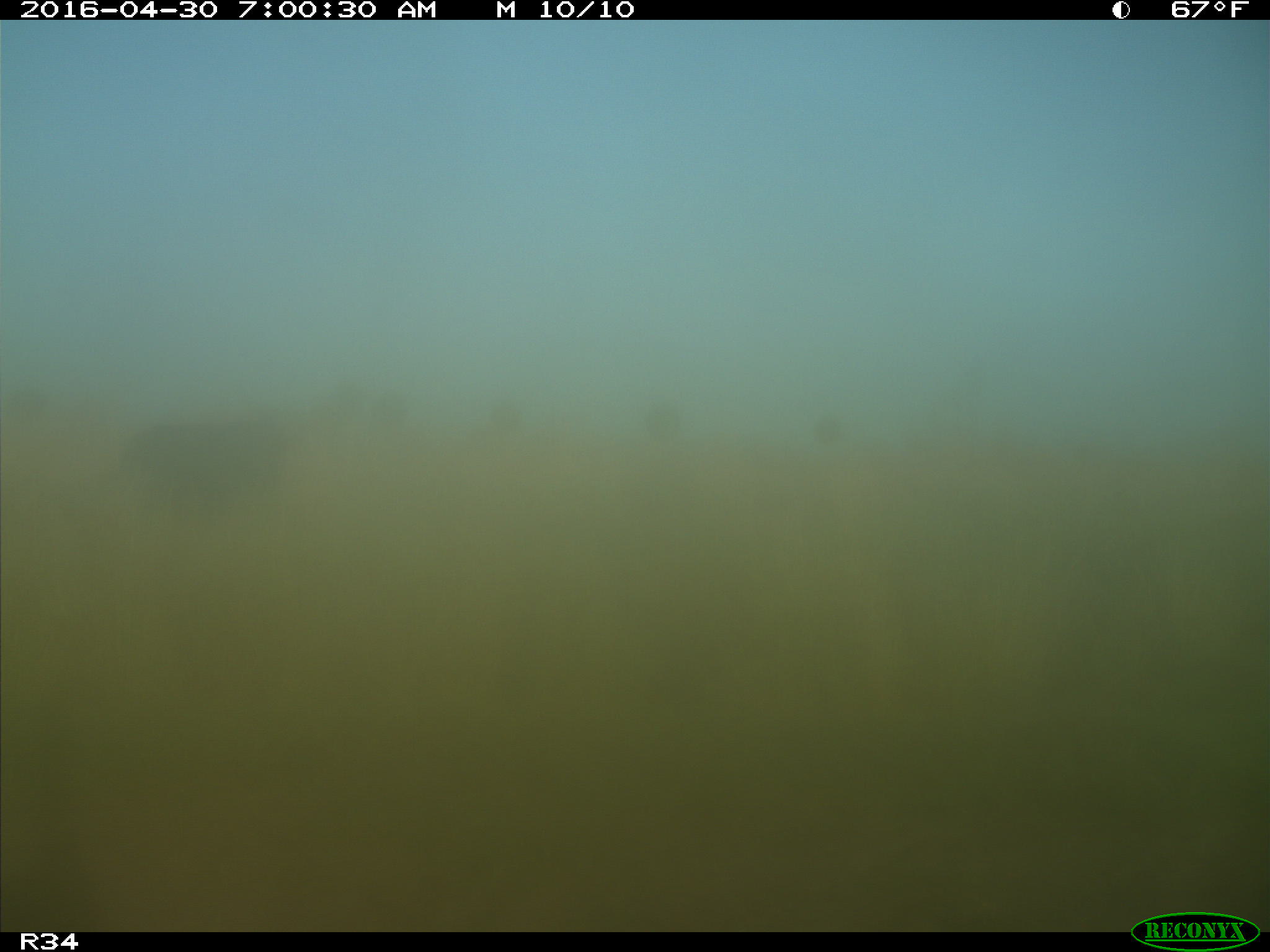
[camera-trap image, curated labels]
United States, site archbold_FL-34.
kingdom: Animalia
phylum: Chordata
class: Mammalia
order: Artiodactyla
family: Bovidae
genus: Bos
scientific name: Bos taurus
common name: domestic cow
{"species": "Bos taurus (domestic cow)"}